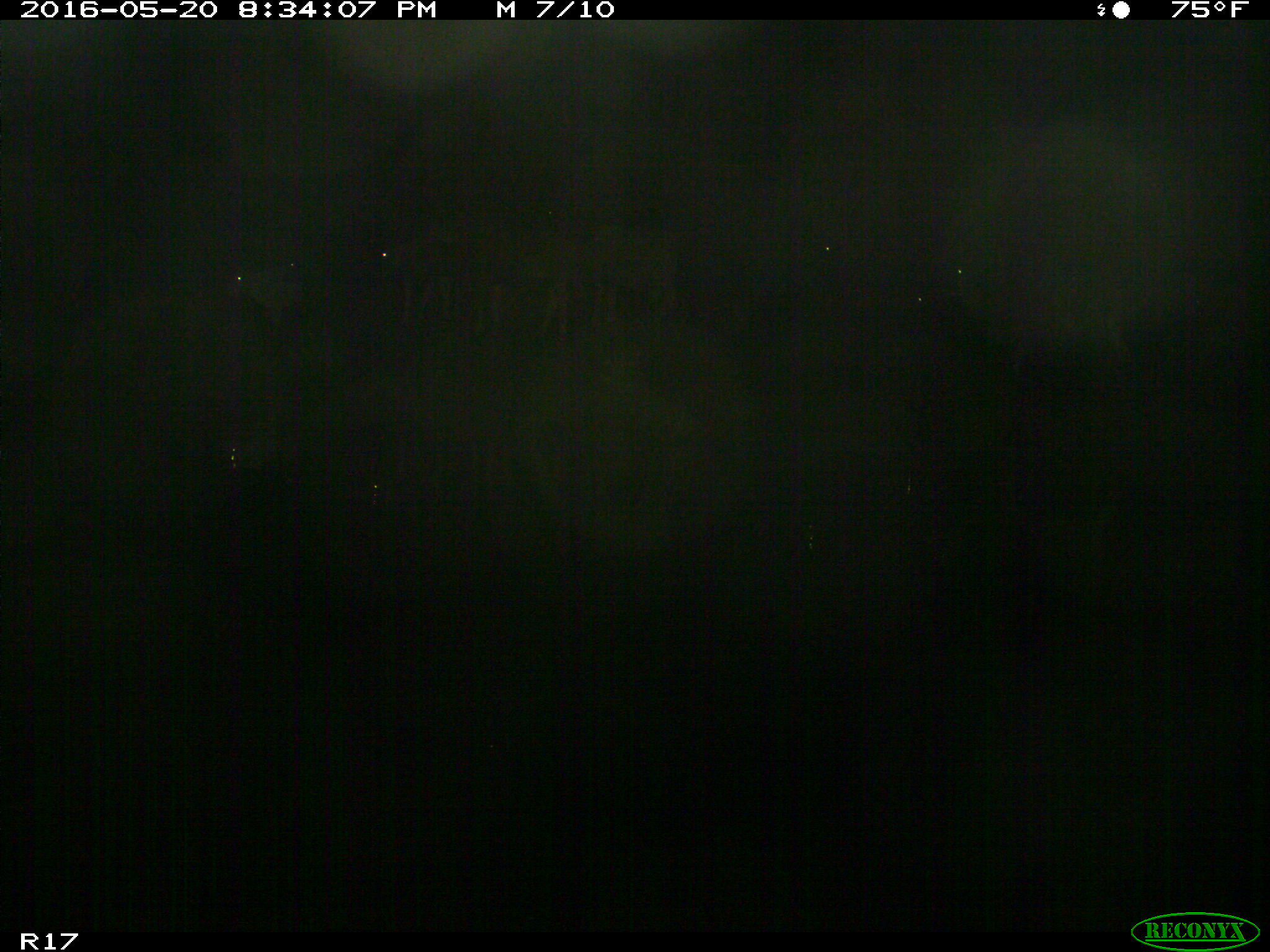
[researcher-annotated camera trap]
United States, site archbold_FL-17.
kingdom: Animalia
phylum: Chordata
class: Mammalia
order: Artiodactyla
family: Bovidae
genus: Bos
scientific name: Bos taurus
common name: domestic cow